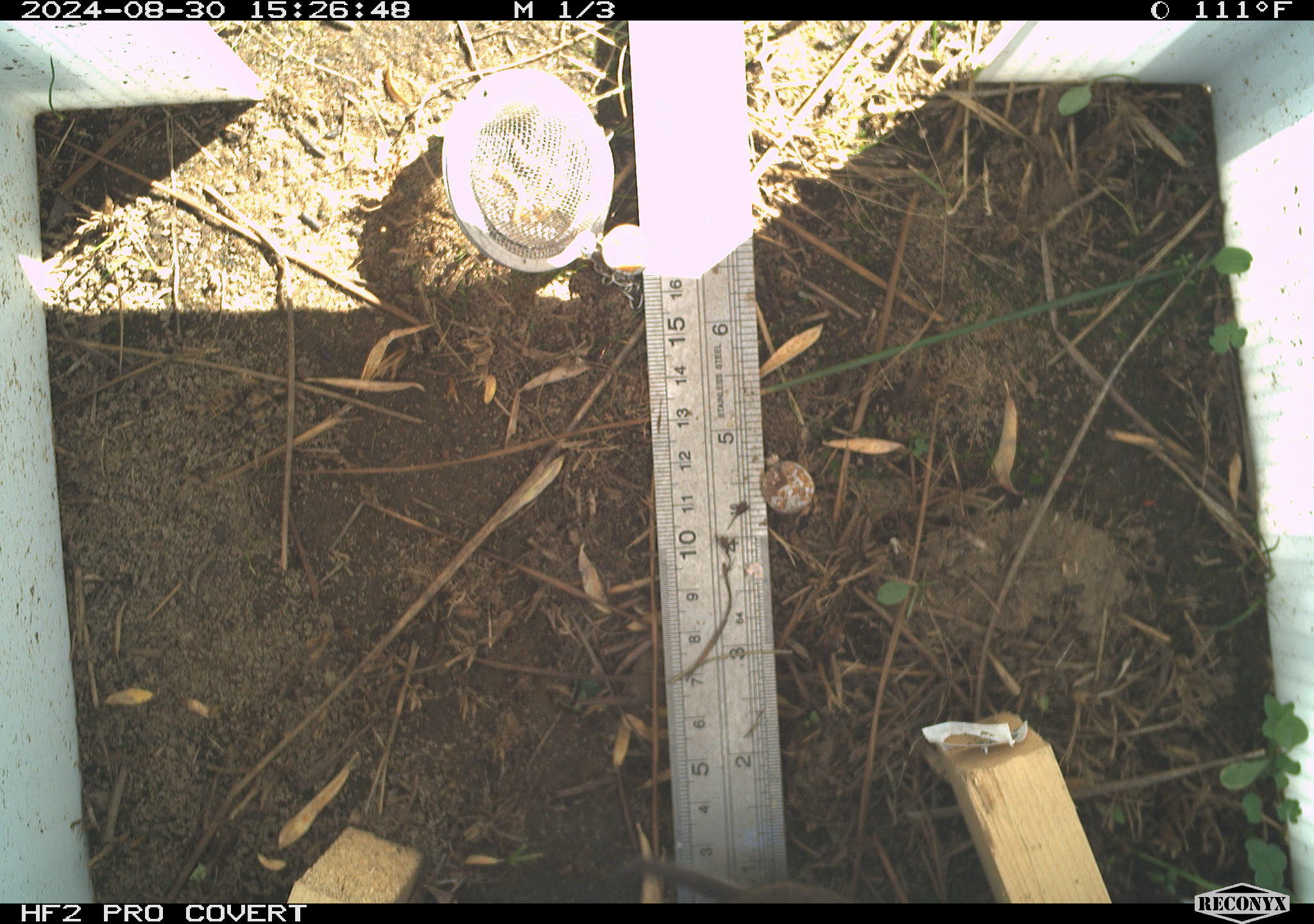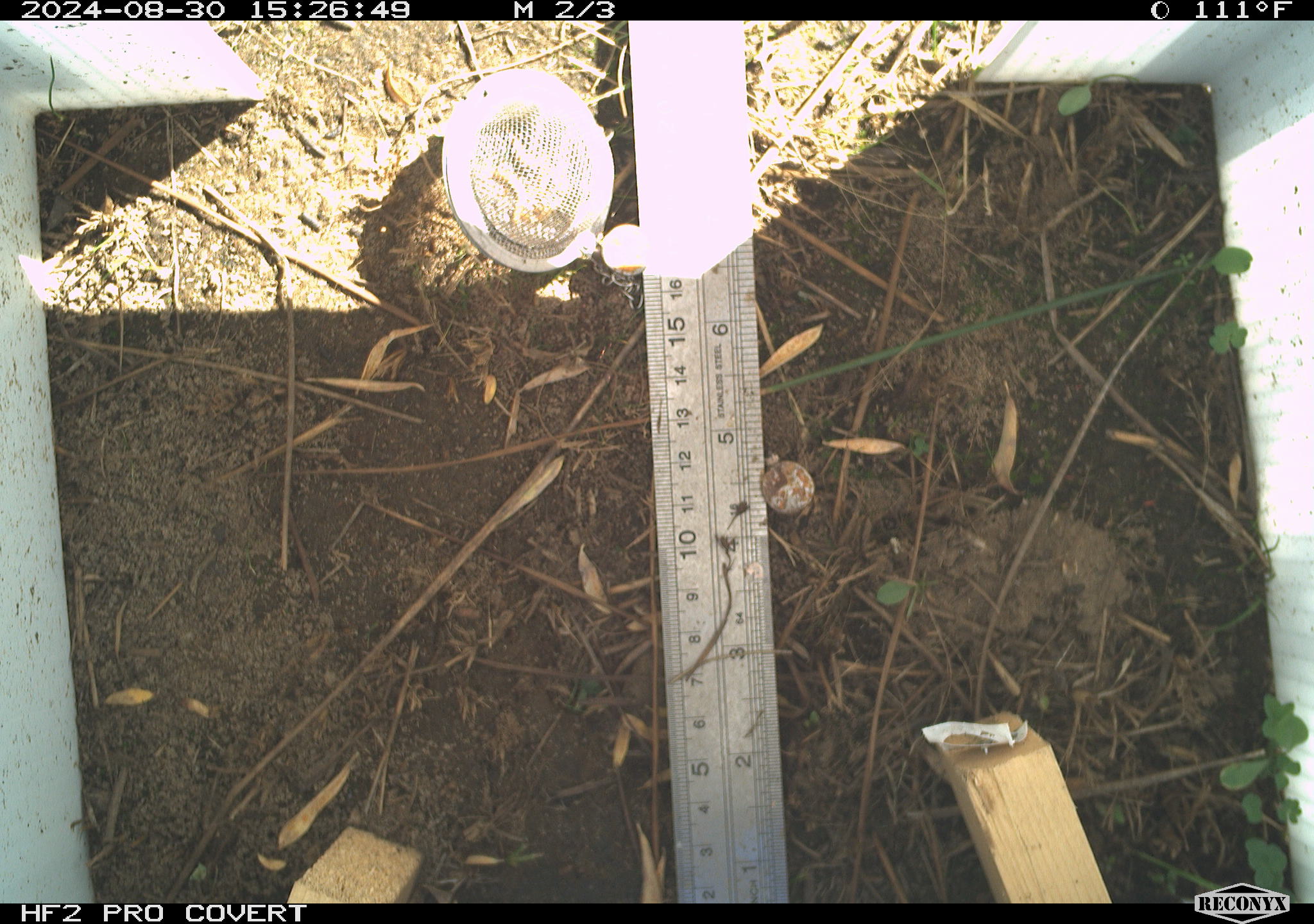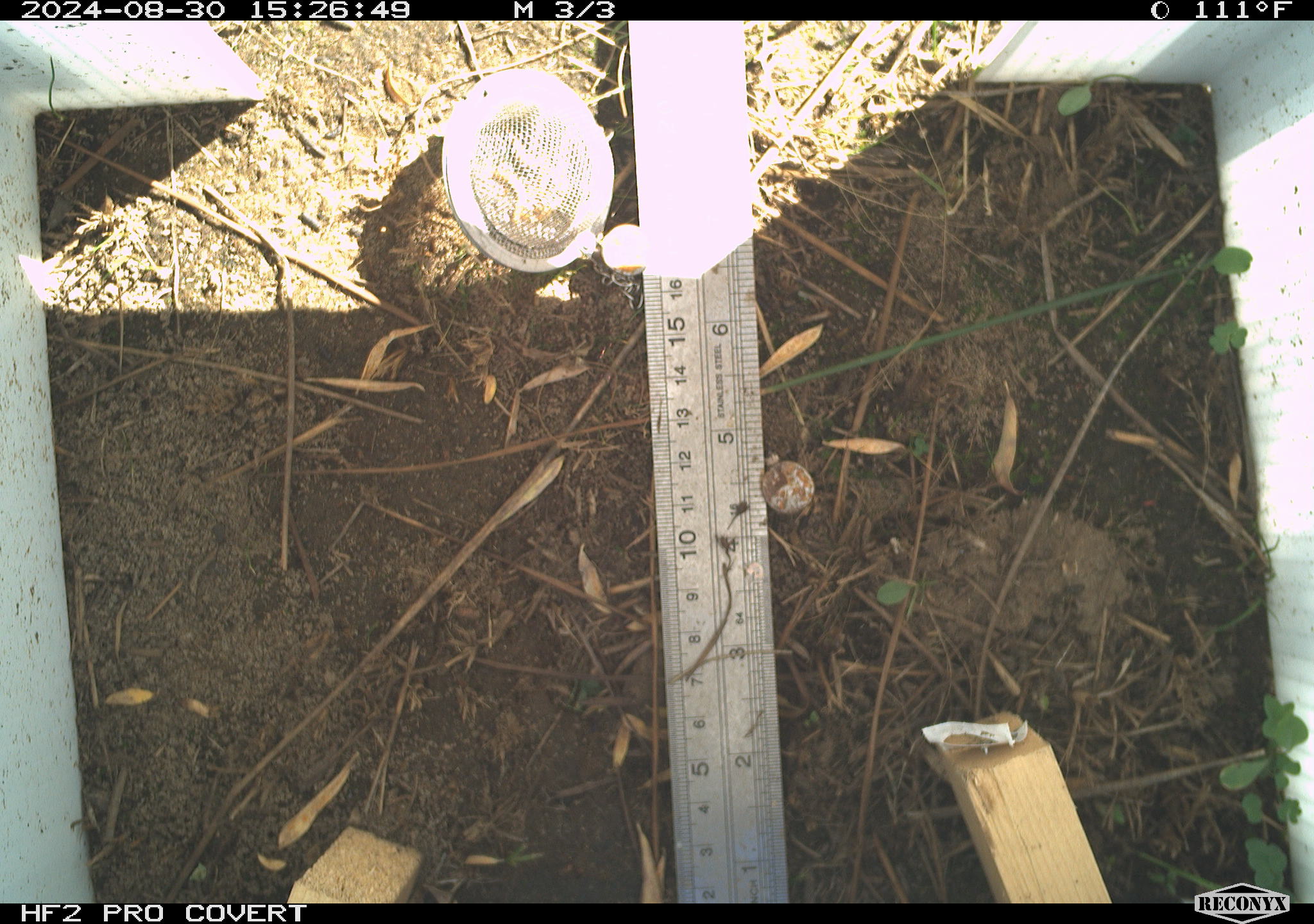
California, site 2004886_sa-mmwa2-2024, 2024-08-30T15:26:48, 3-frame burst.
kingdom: Animalia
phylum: Chordata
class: Aves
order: Passeriformes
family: Troglodytidae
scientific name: Troglodytidae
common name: wren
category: troglodytidae family